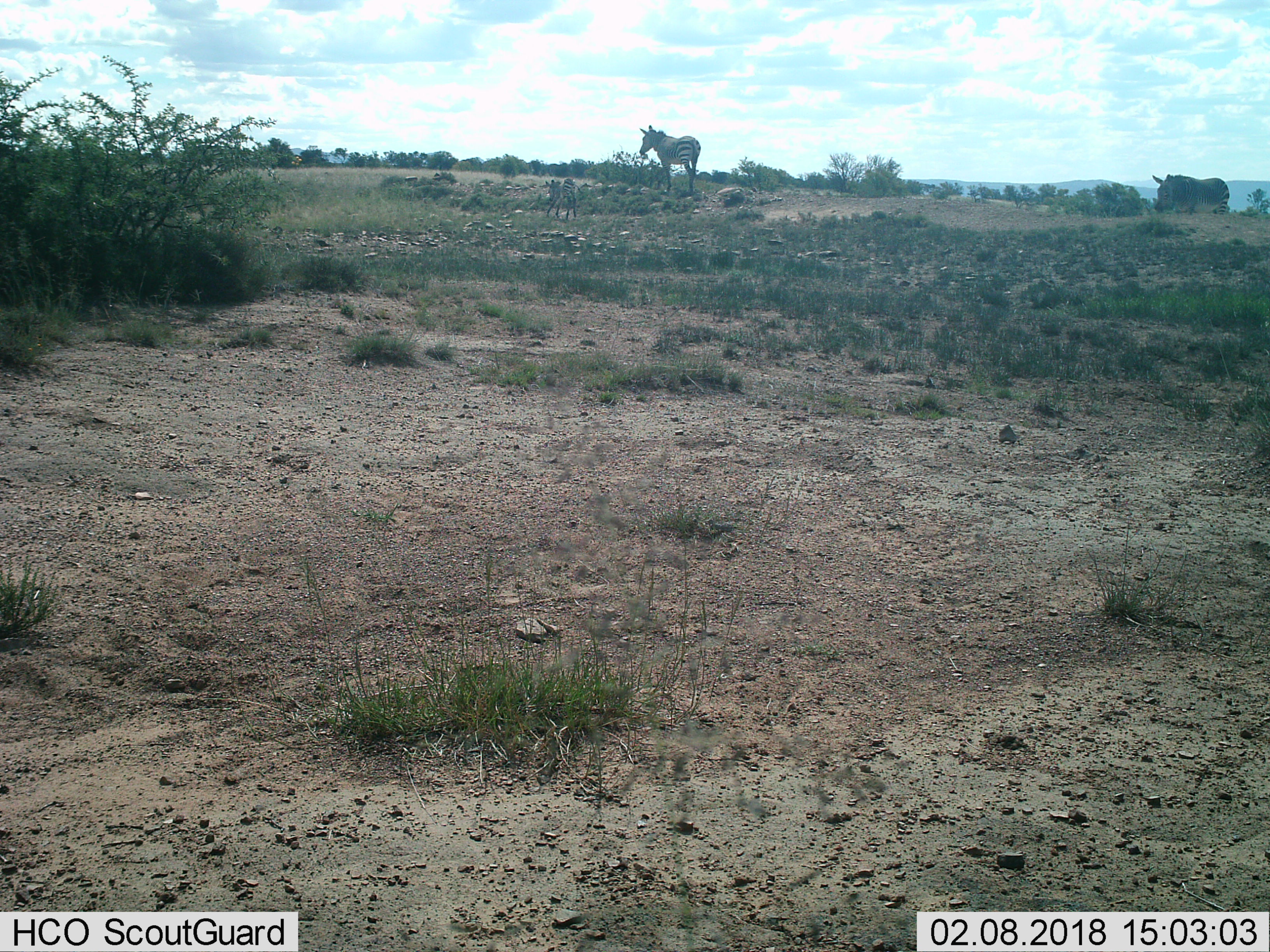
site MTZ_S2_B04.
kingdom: Animalia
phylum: Chordata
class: Mammalia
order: Perissodactyla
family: Equidae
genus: Equus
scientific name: Equus zebra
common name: mountain zebra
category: zebramountain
Zebramountain (mountain zebra) (Equus zebra), count 3. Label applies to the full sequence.